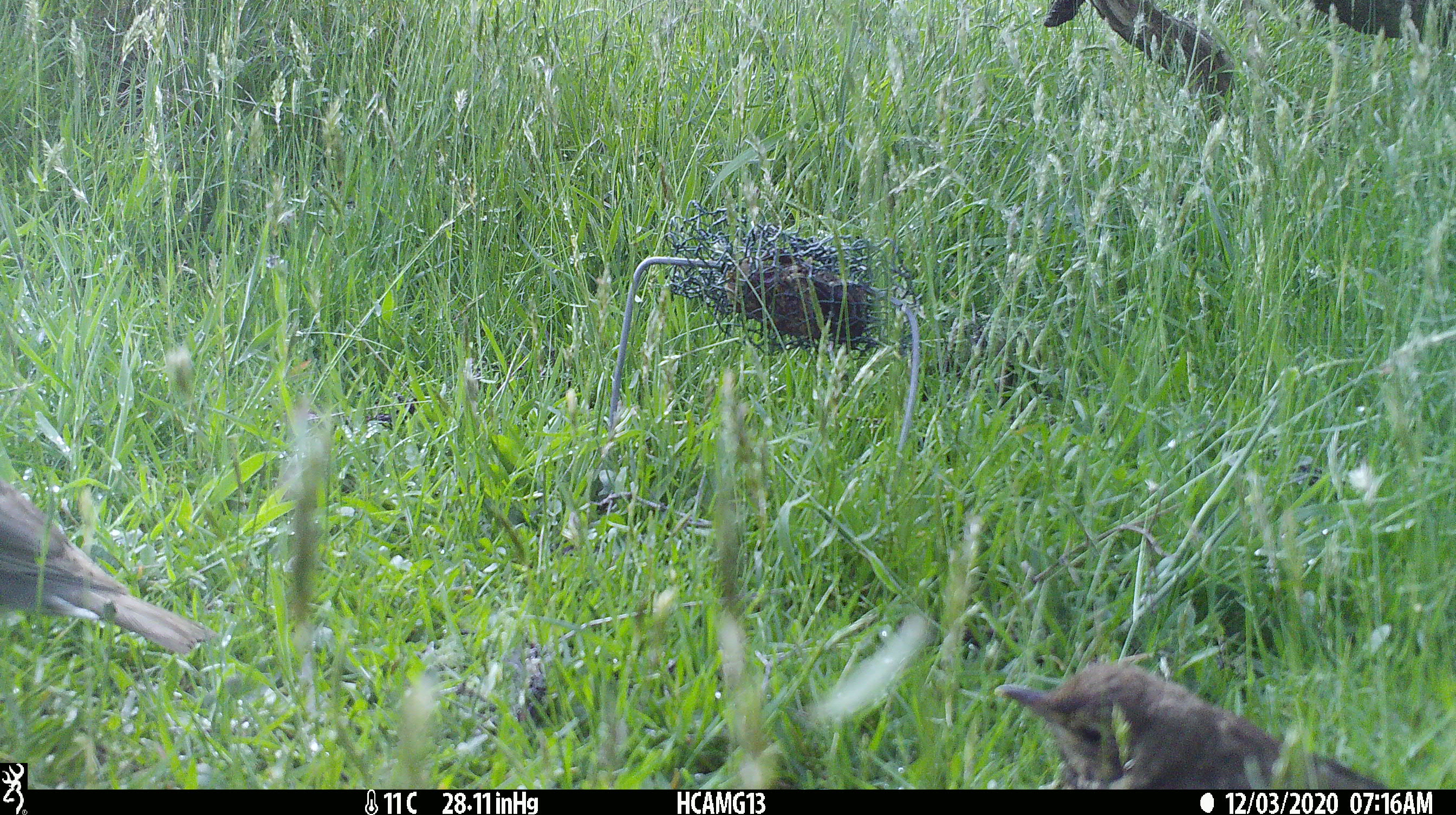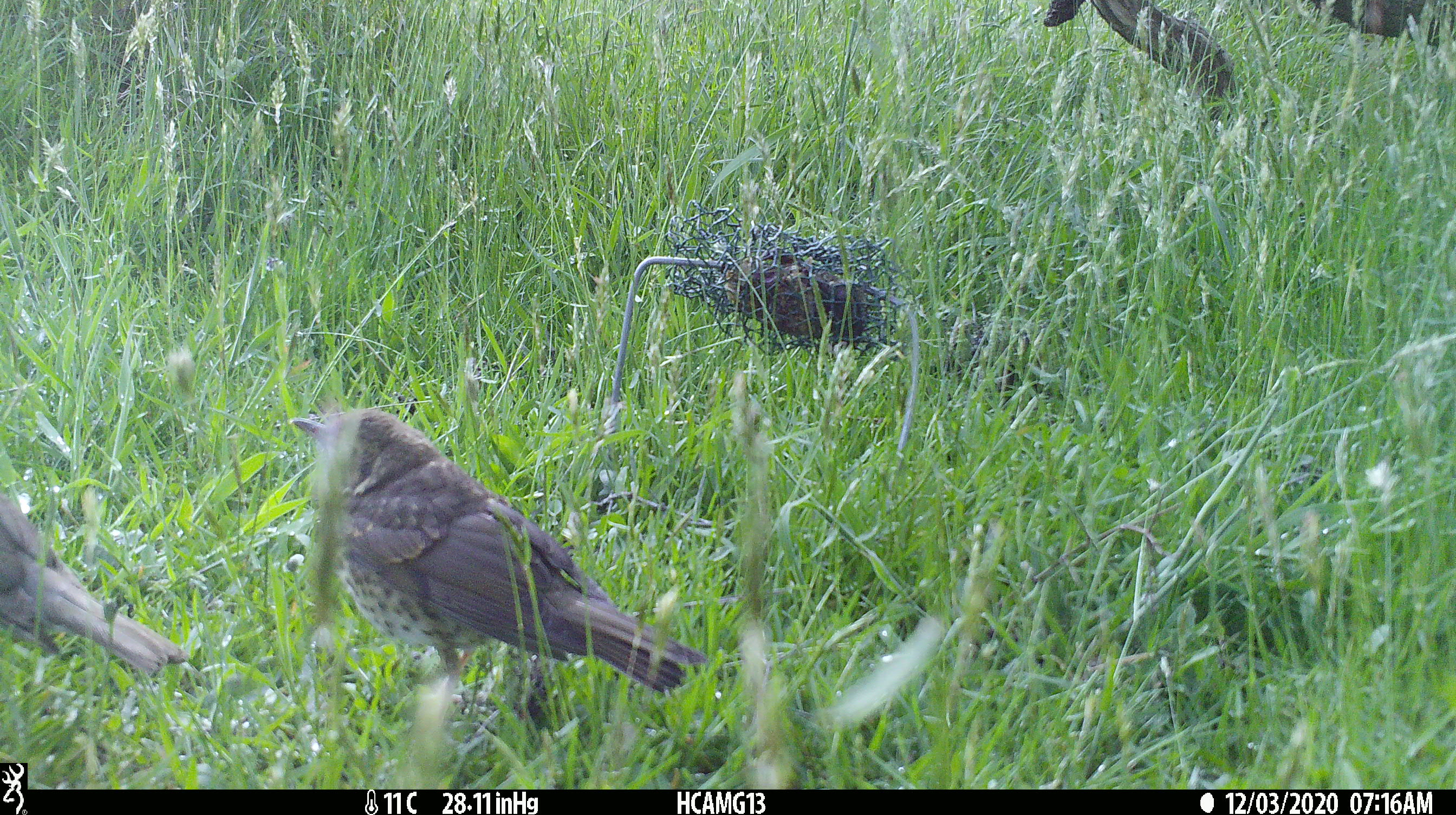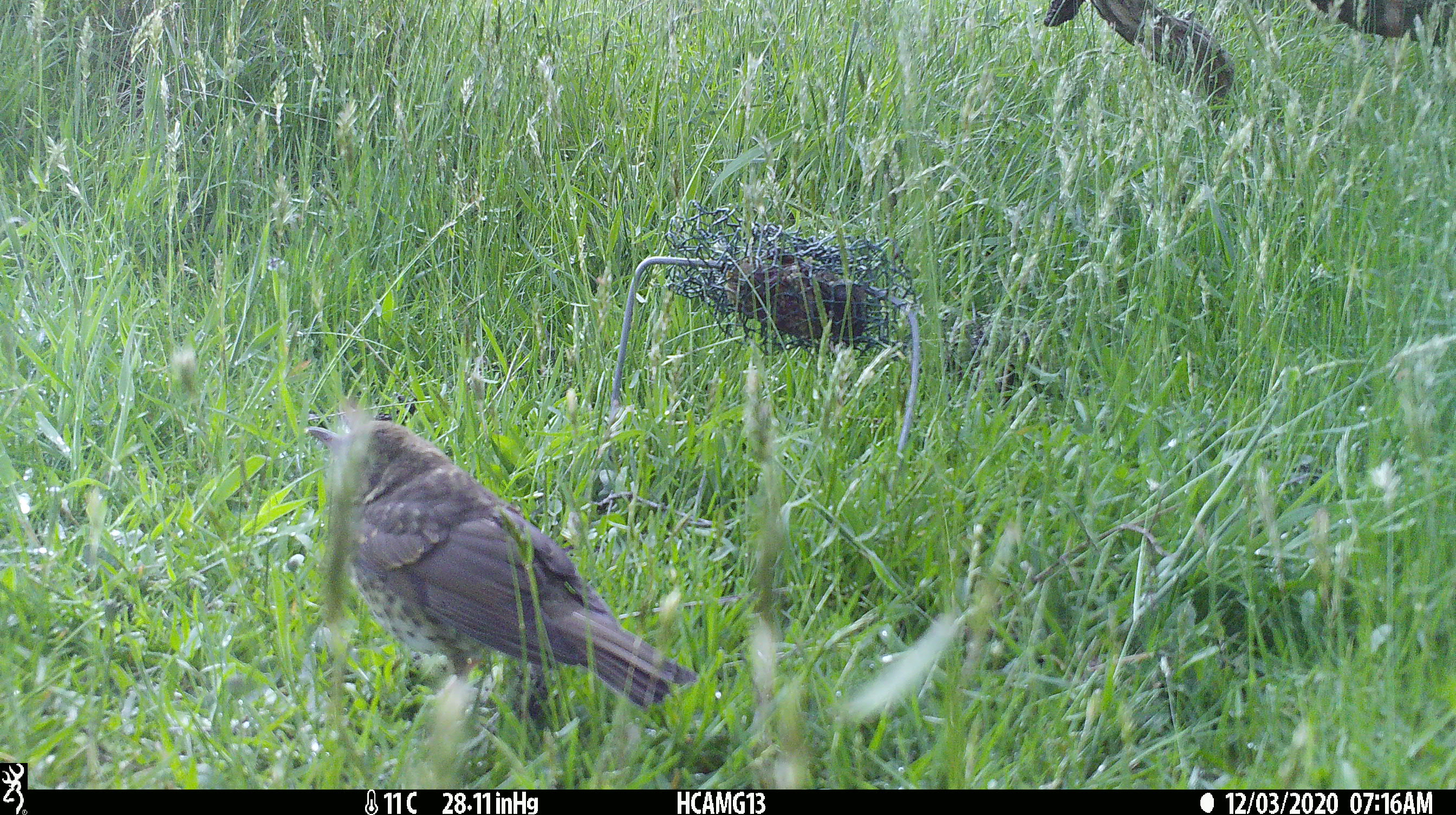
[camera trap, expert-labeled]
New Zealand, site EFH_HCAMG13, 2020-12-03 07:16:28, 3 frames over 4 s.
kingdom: Animalia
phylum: Chordata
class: Aves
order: Passeriformes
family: Turdidae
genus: Turdus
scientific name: Turdus philomelos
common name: song thrush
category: thrush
Thrush (song thrush) (Turdus philomelos).